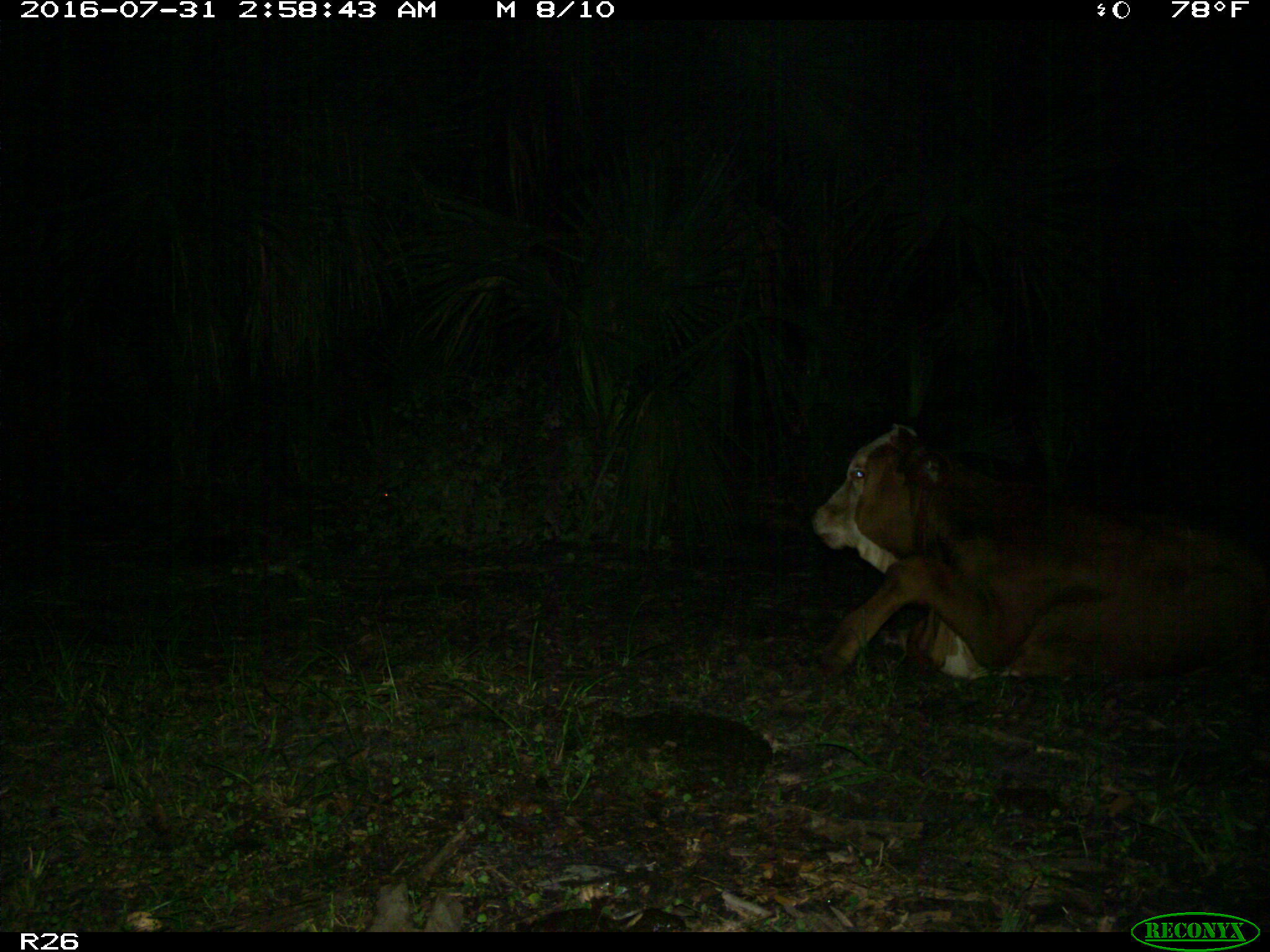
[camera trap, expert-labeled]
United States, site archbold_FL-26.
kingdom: Animalia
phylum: Chordata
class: Mammalia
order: Artiodactyla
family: Bovidae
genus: Bos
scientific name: Bos taurus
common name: domestic cow